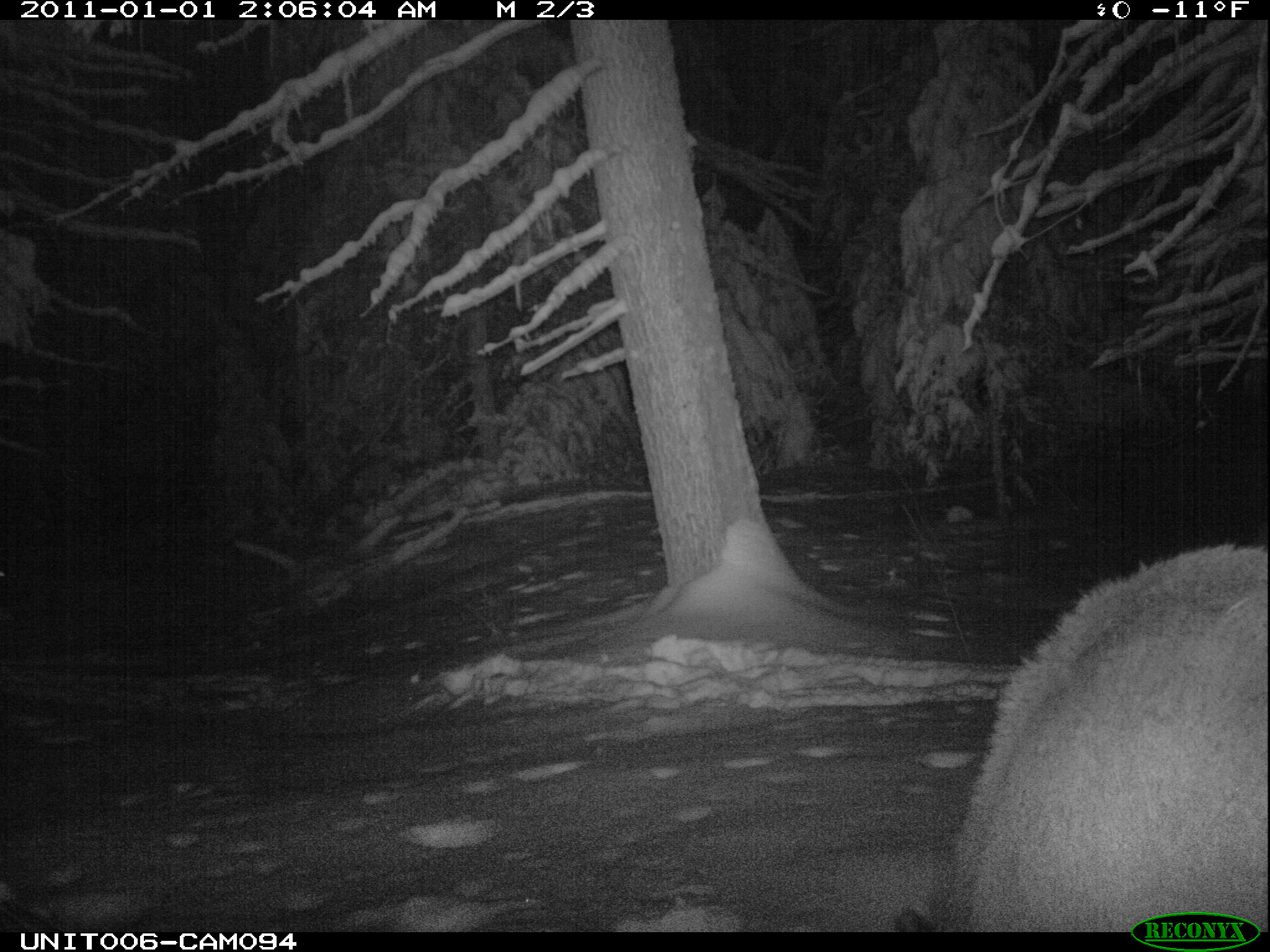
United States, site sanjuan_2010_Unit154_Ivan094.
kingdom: Animalia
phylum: Chordata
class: Mammalia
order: Artiodactyla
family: Cervidae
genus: Cervus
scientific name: Cervus elaphus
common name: red deer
Cervus elaphus (red deer).